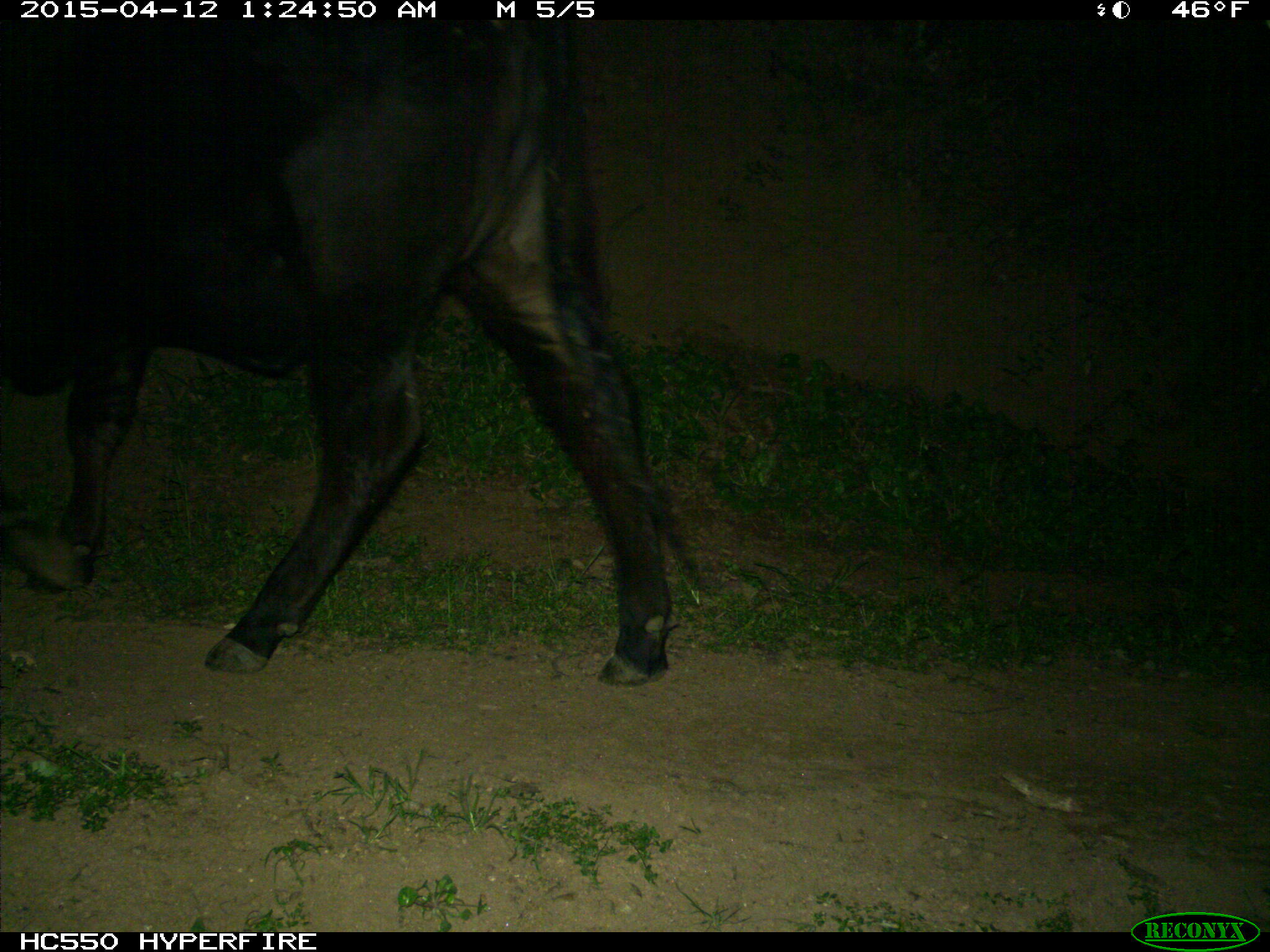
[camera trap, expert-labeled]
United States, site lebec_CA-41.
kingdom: Animalia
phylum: Chordata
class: Mammalia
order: Artiodactyla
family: Bovidae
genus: Bos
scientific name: Bos taurus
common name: domestic cow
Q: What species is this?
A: Bos taurus (domestic cow).